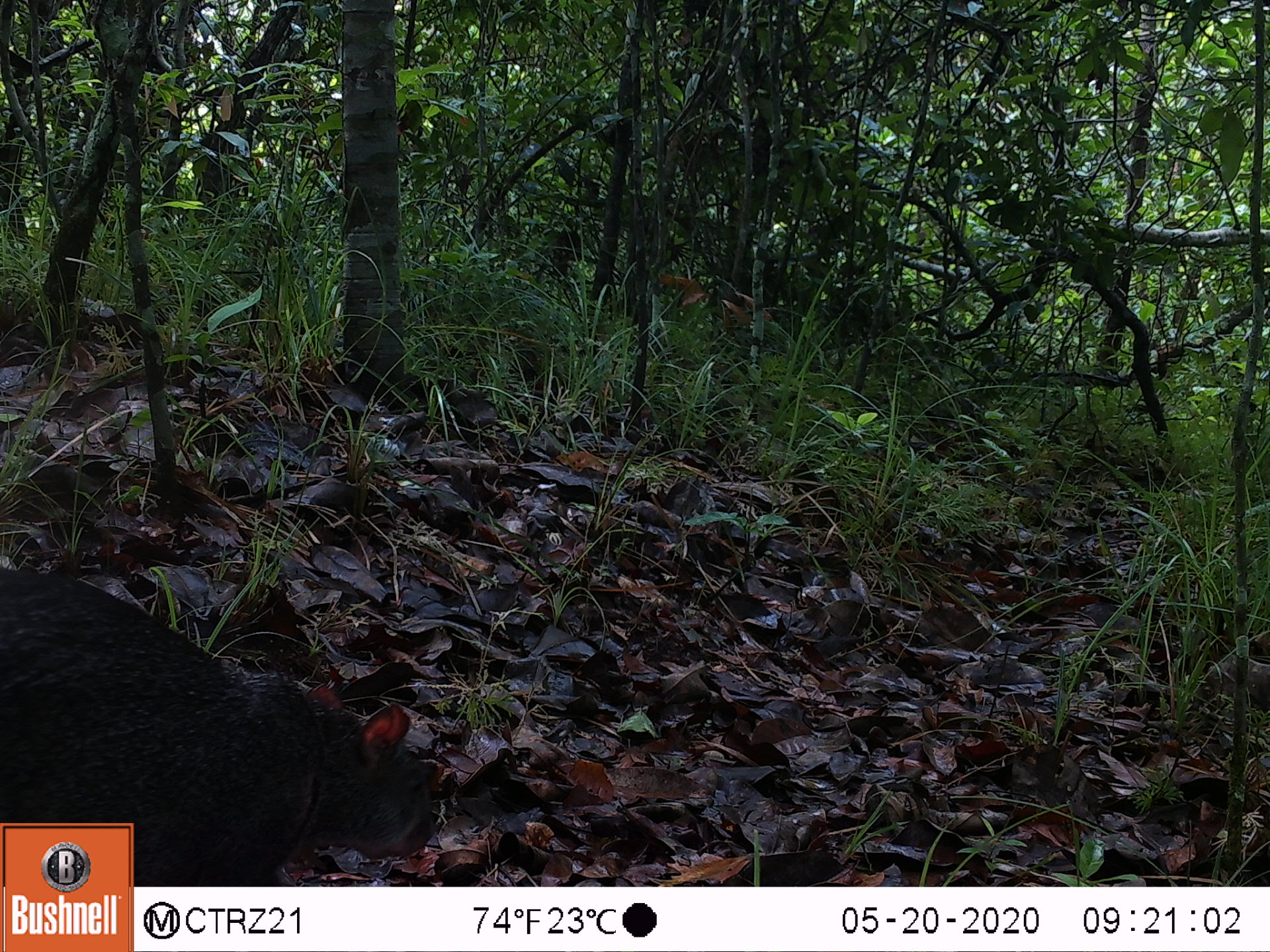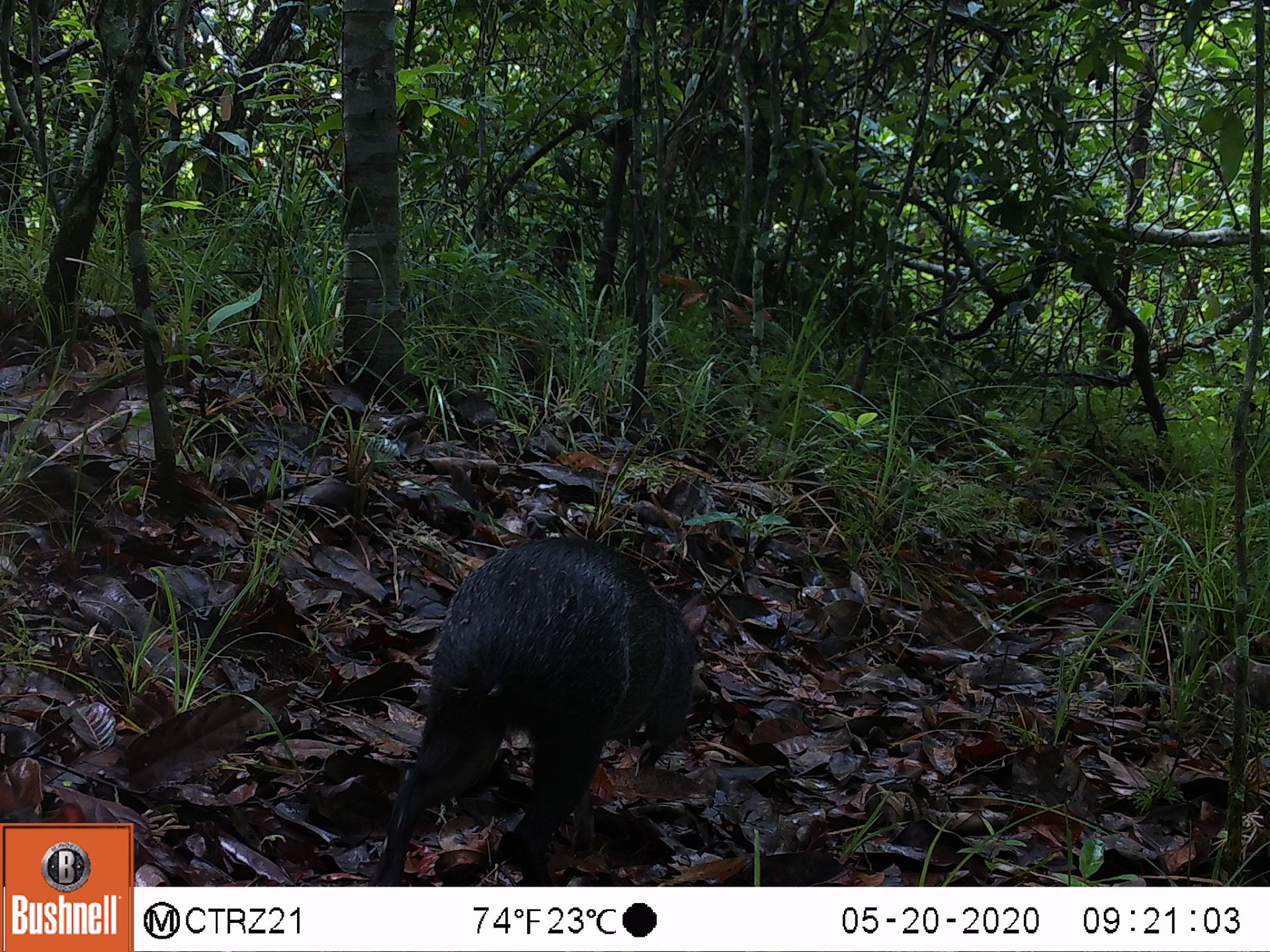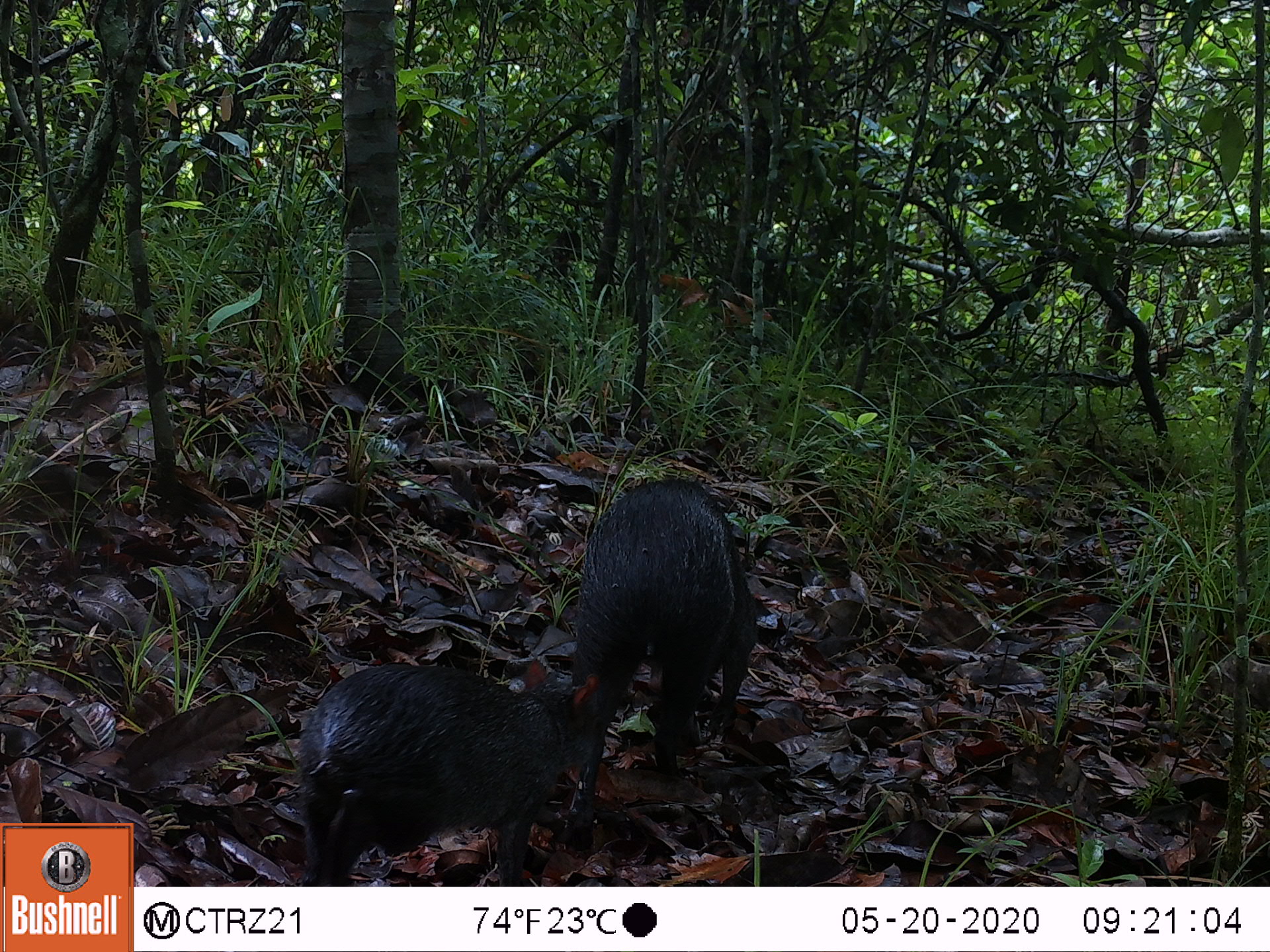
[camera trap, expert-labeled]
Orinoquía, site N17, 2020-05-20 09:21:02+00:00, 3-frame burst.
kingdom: Animalia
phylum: Chordata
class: Mammalia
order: Rodentia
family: Dasyproctidae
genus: Dasyprocta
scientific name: Dasyprocta fuliginosa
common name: black agouti